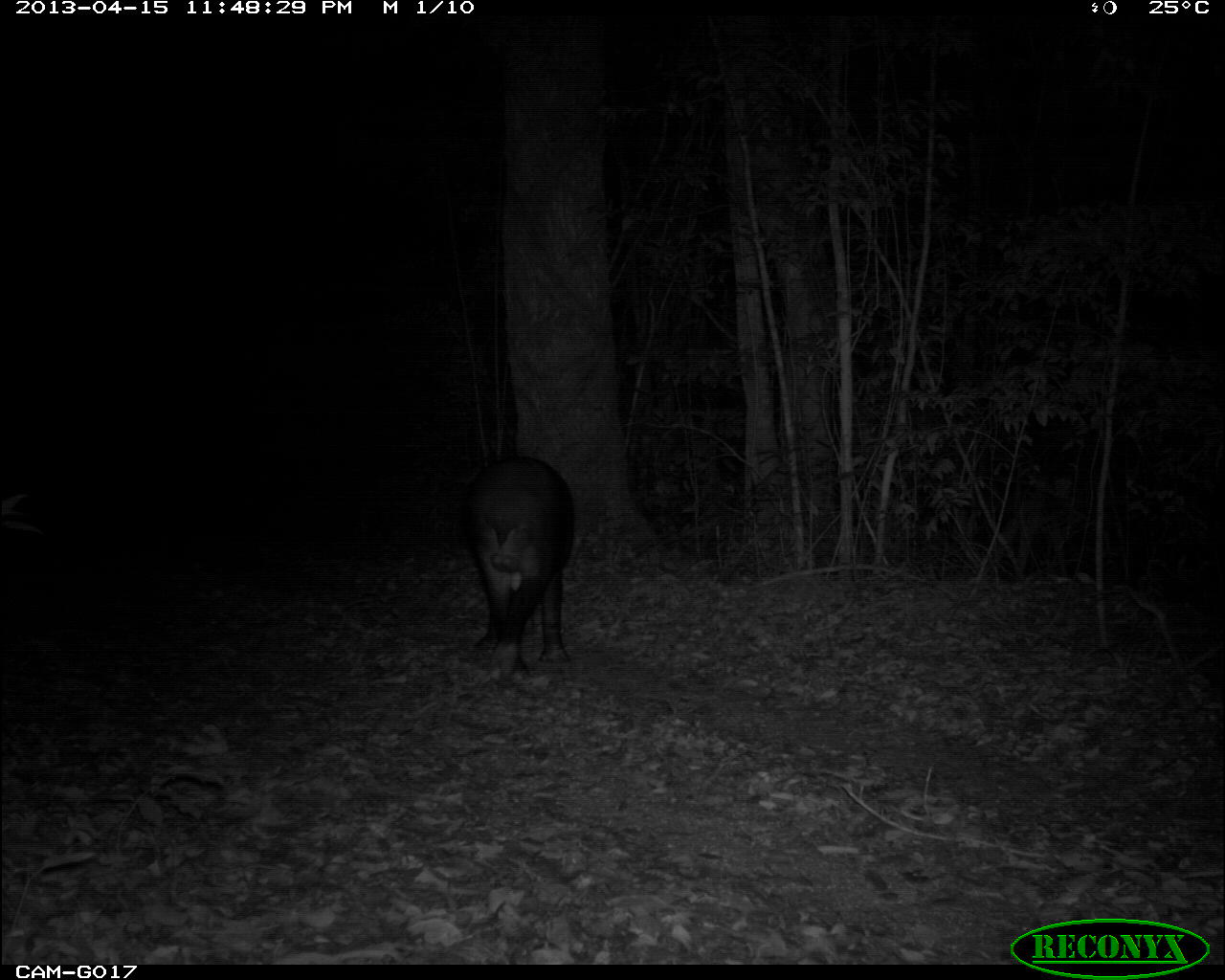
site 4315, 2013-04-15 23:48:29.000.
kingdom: Animalia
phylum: Chordata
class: Mammalia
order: Perissodactyla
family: Tapiridae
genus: Tapirus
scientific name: Tapirus bairdii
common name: baird's tapir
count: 1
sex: male